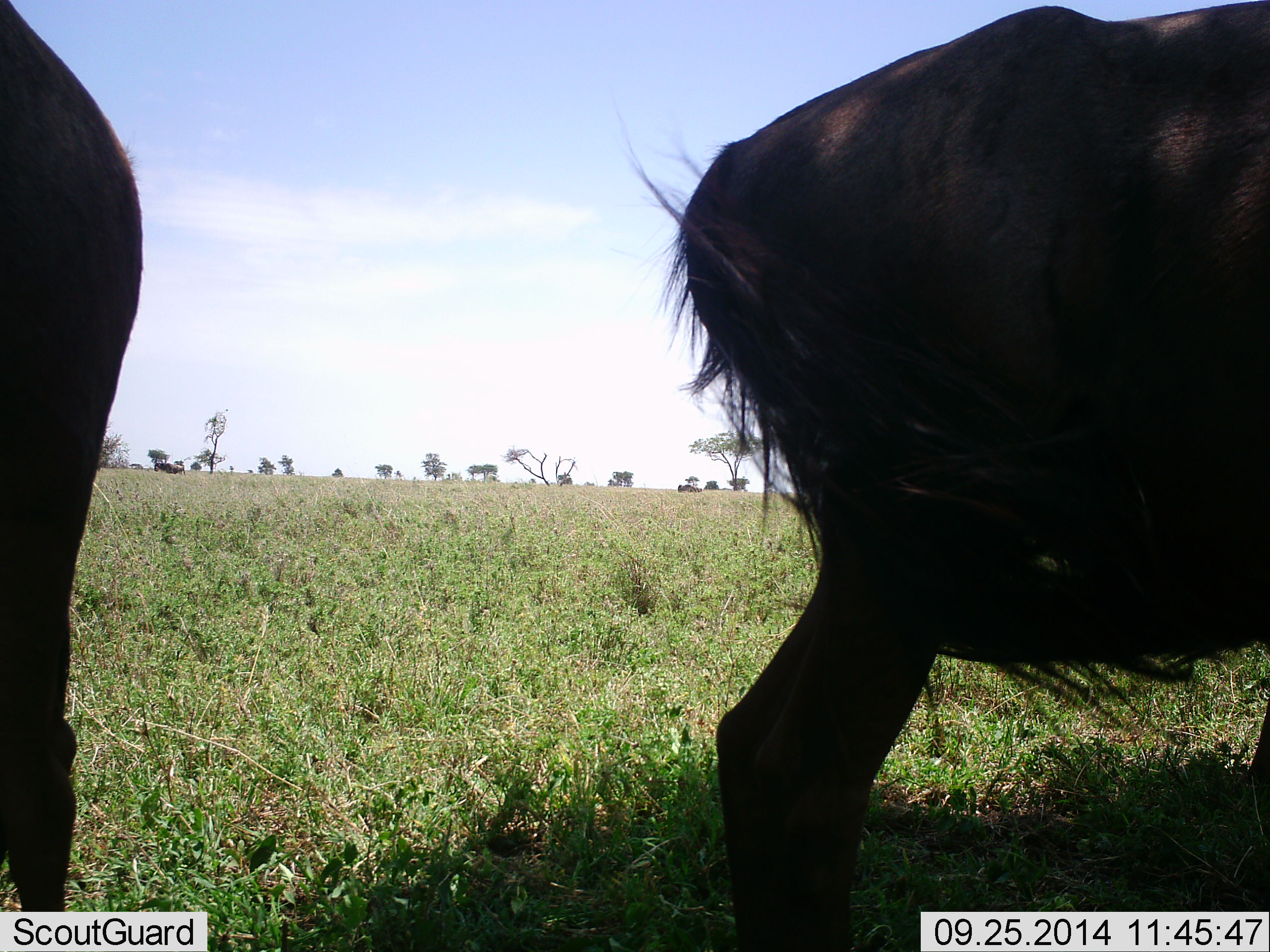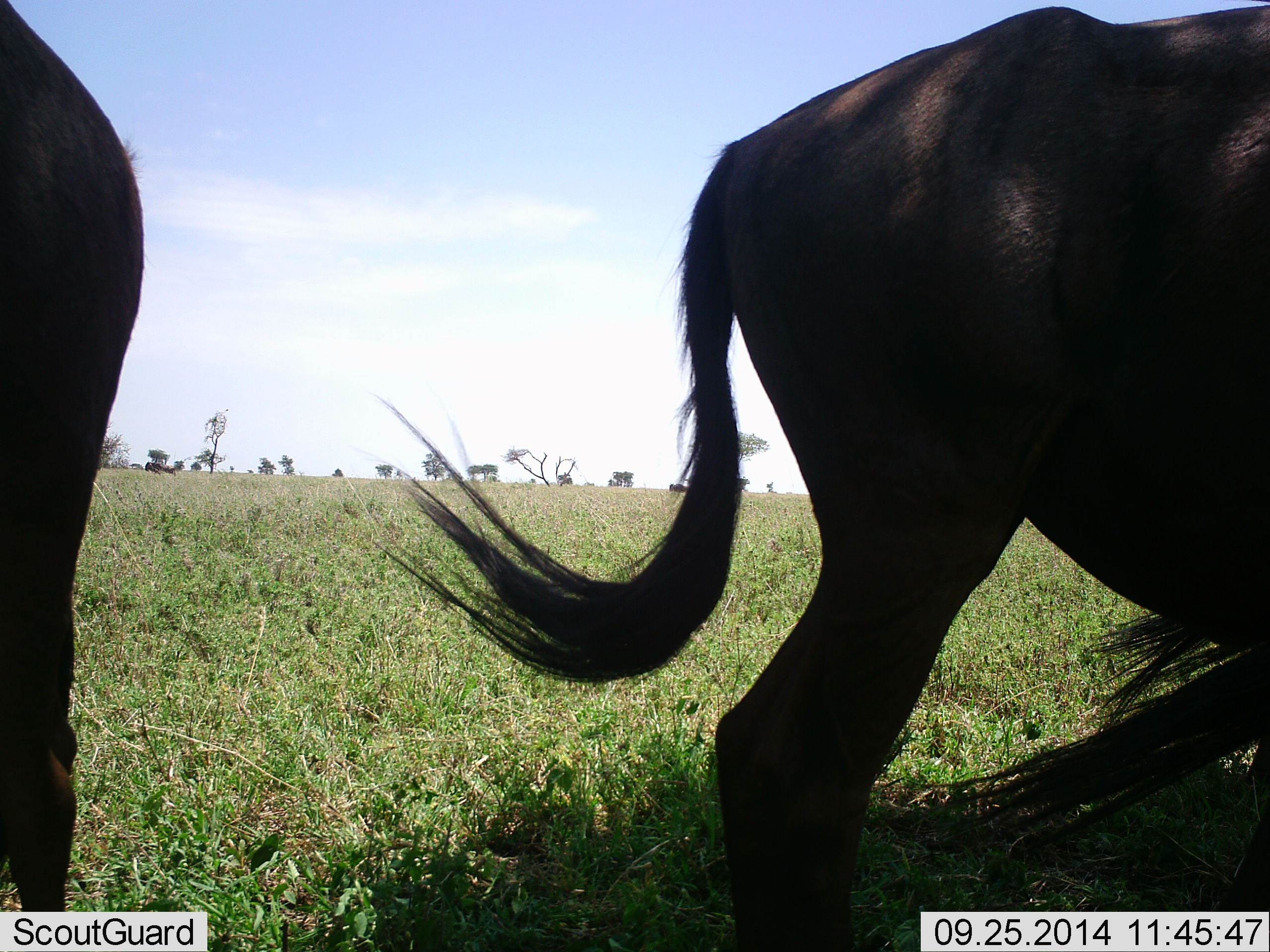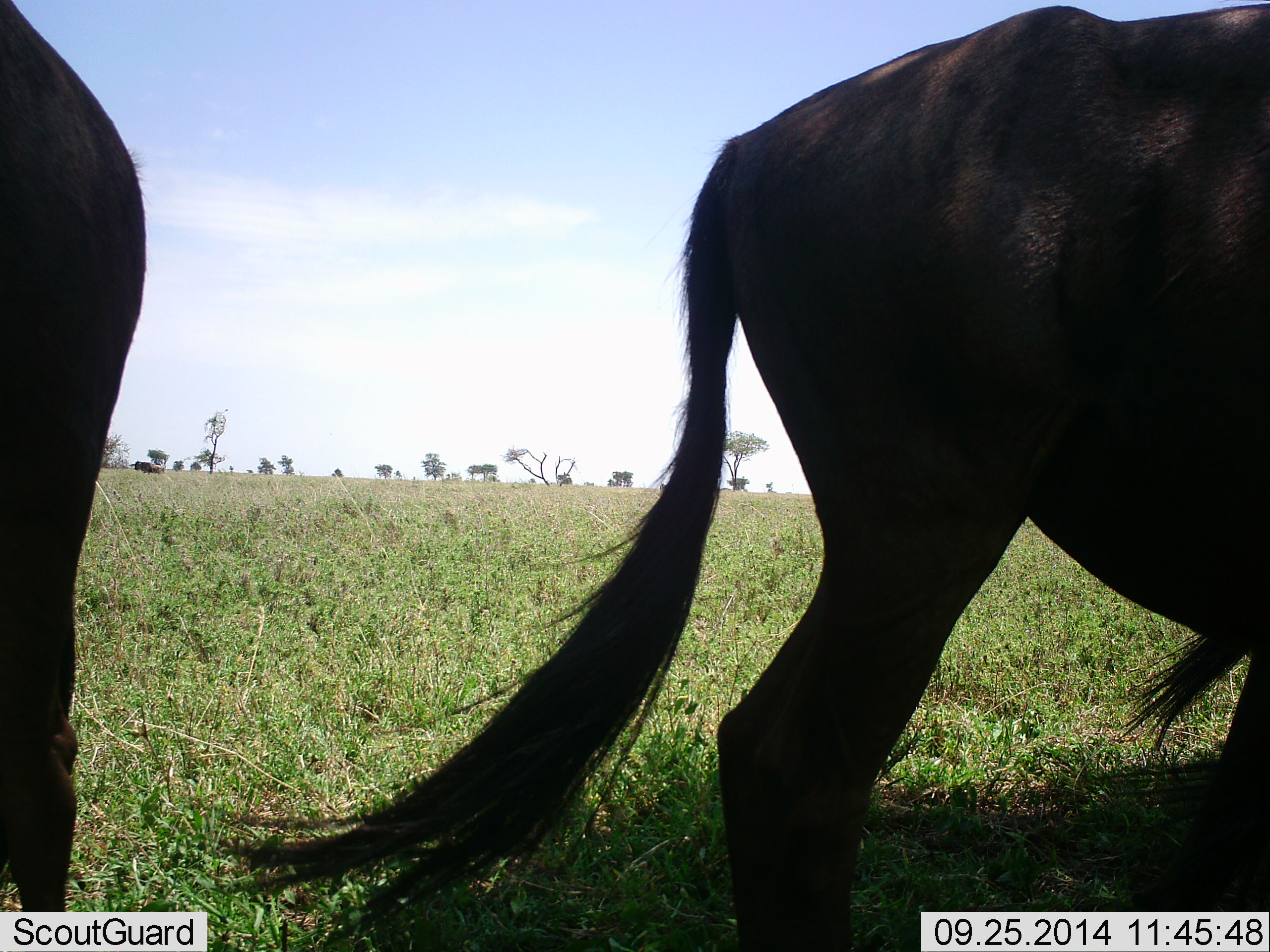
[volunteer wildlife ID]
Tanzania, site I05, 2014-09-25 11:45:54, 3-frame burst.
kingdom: Animalia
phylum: Chordata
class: Mammalia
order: Artiodactyla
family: Bovidae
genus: Connochaetes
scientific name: Connochaetes taurinus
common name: blue wildebeest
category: wildebeest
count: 2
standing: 70%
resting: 20%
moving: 40%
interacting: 0%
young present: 0%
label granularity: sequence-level